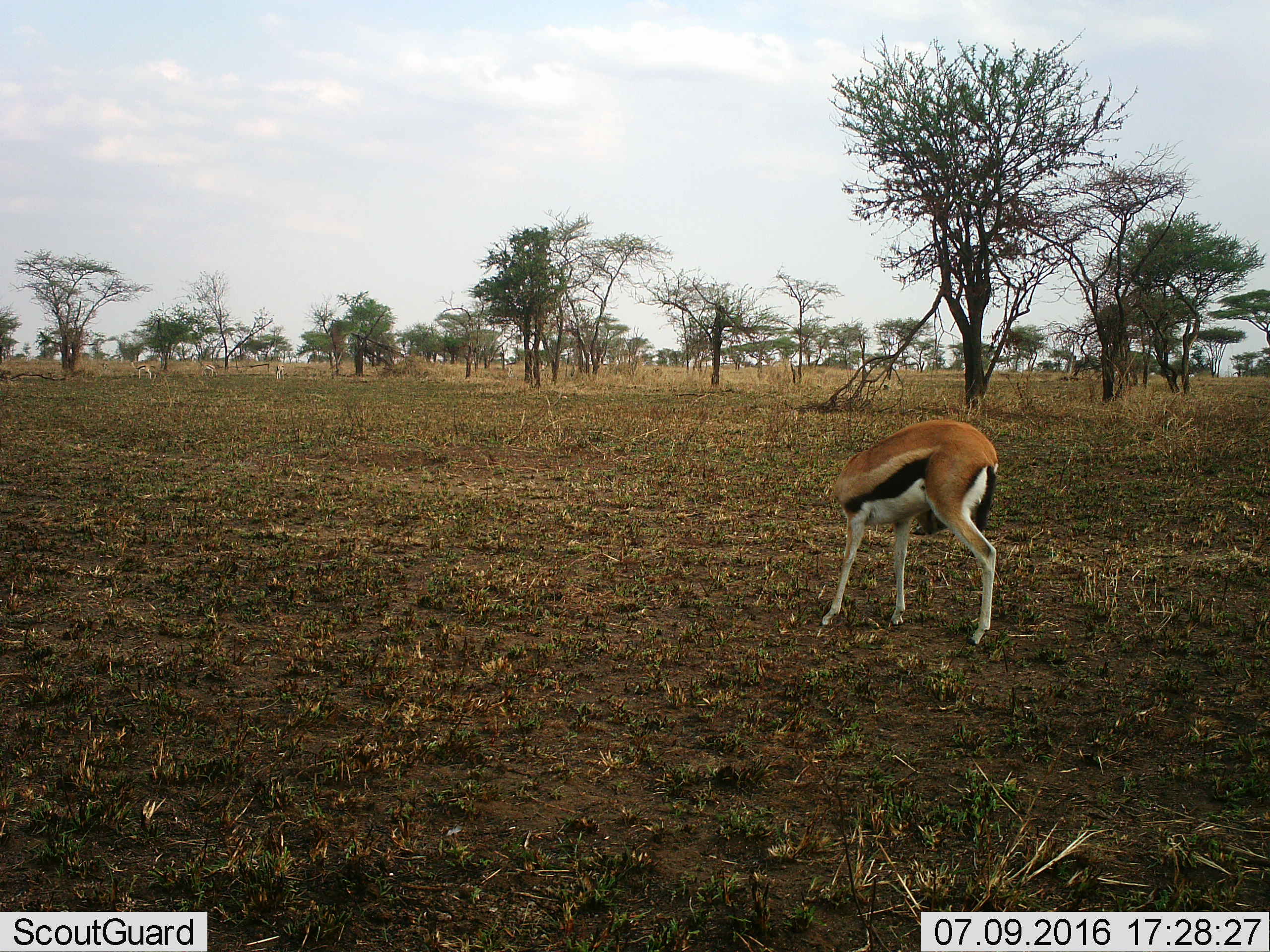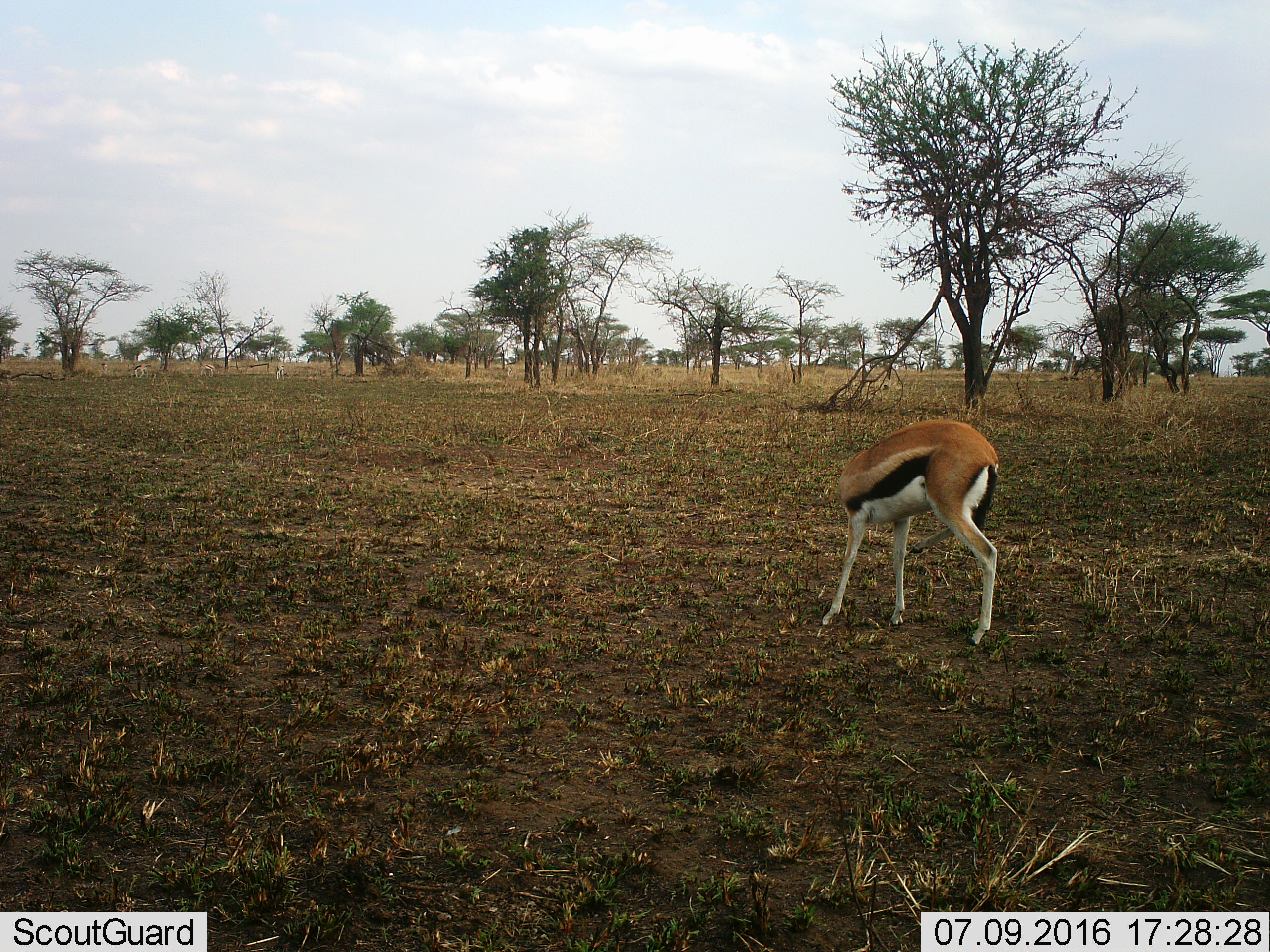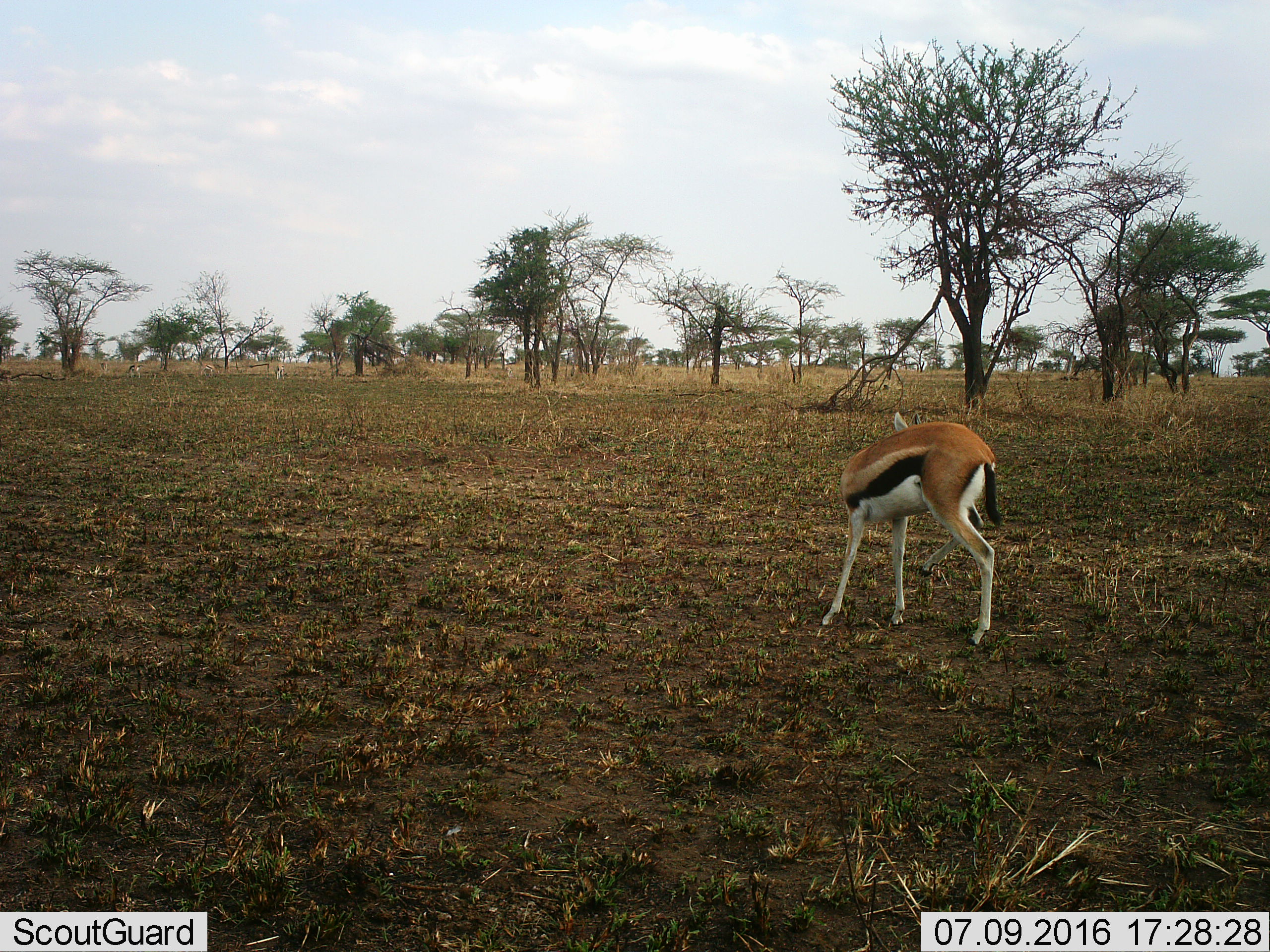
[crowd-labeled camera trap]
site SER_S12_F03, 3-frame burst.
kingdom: Animalia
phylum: Chordata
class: Mammalia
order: Artiodactyla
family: Bovidae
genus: Eudorcas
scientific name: Eudorcas thomsonii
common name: thomson's gazelle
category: gazellethomsons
Gazellethomsons (thomson's gazelle) (Eudorcas thomsonii), count 4. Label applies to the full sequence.